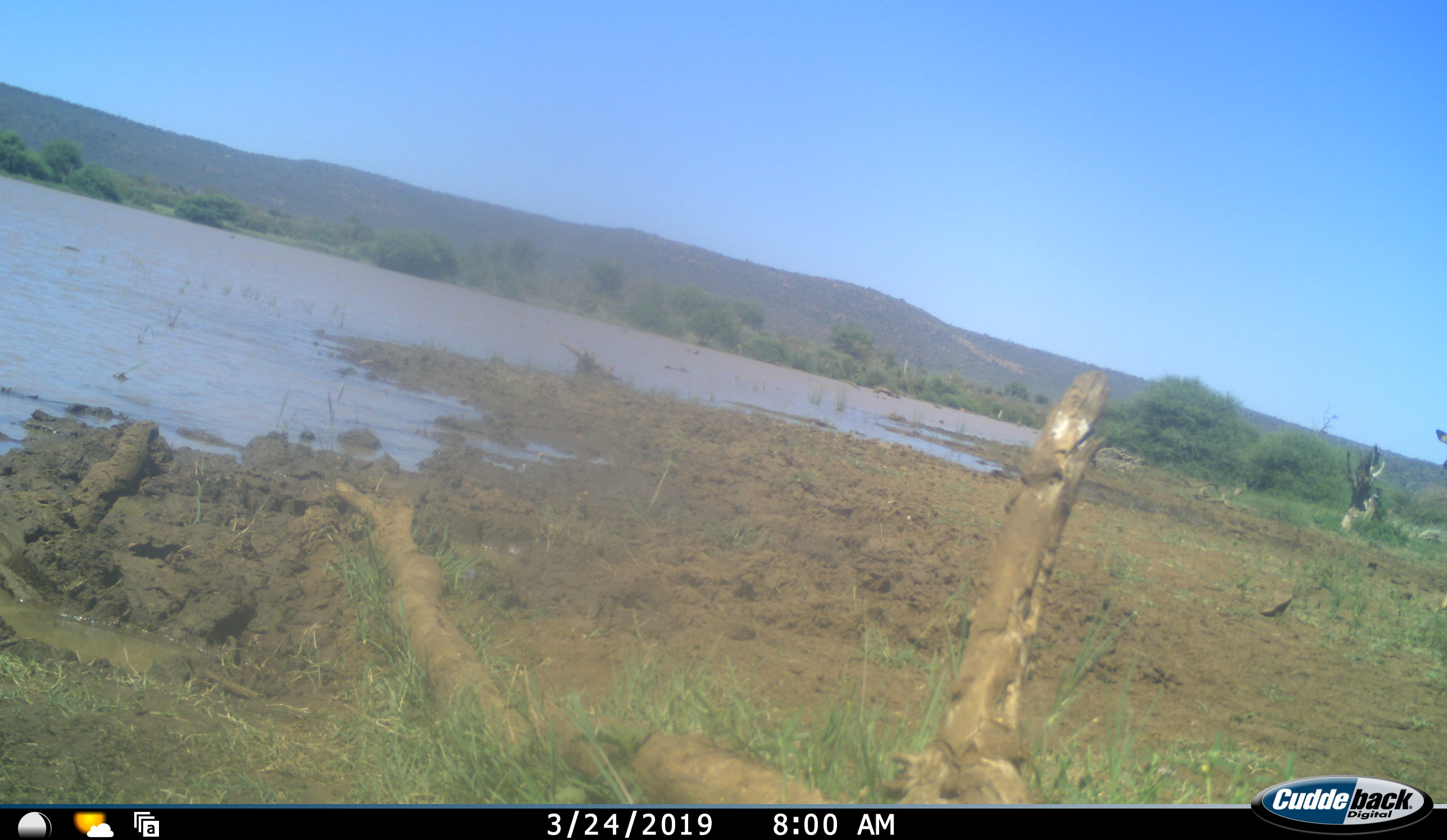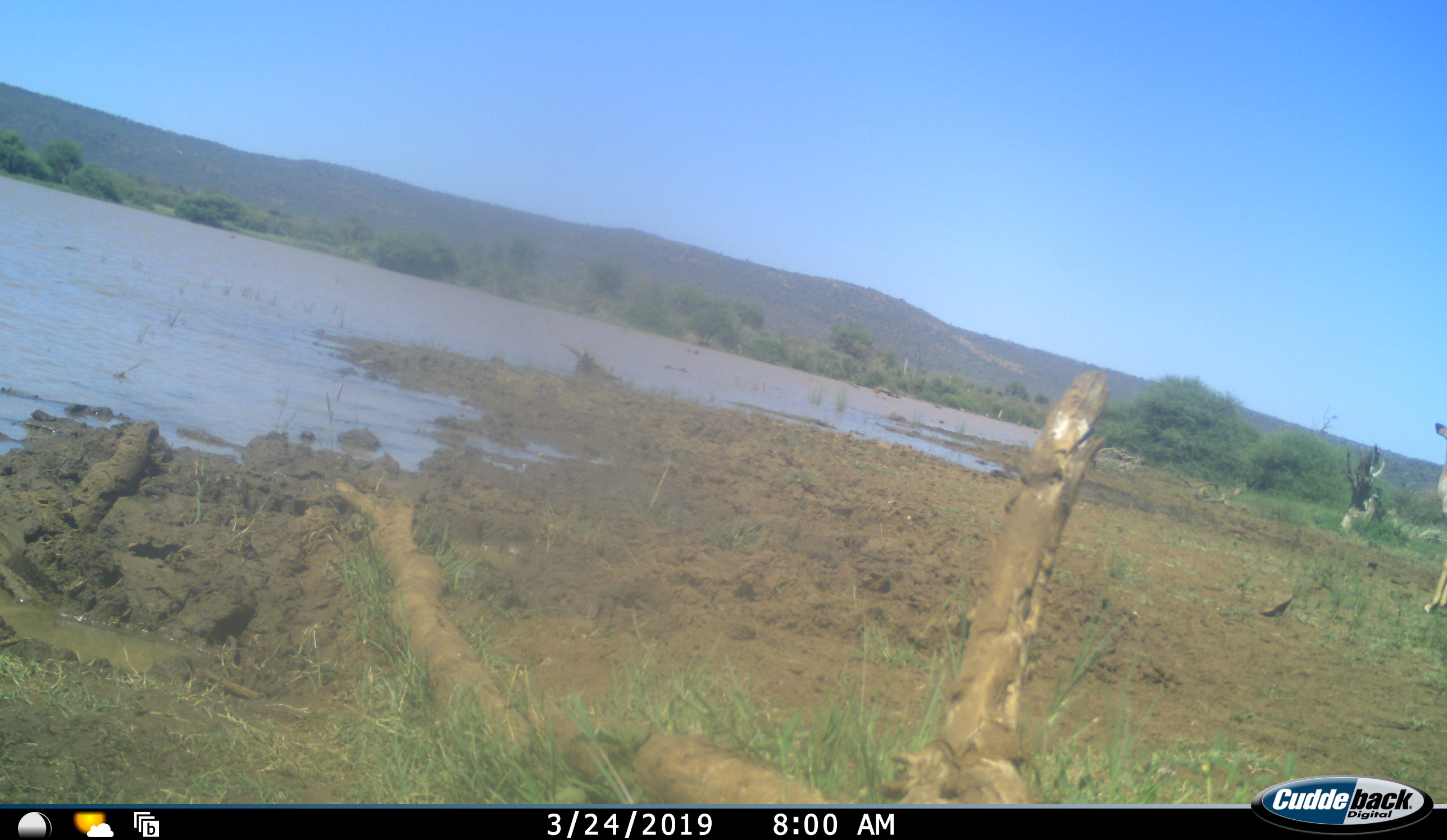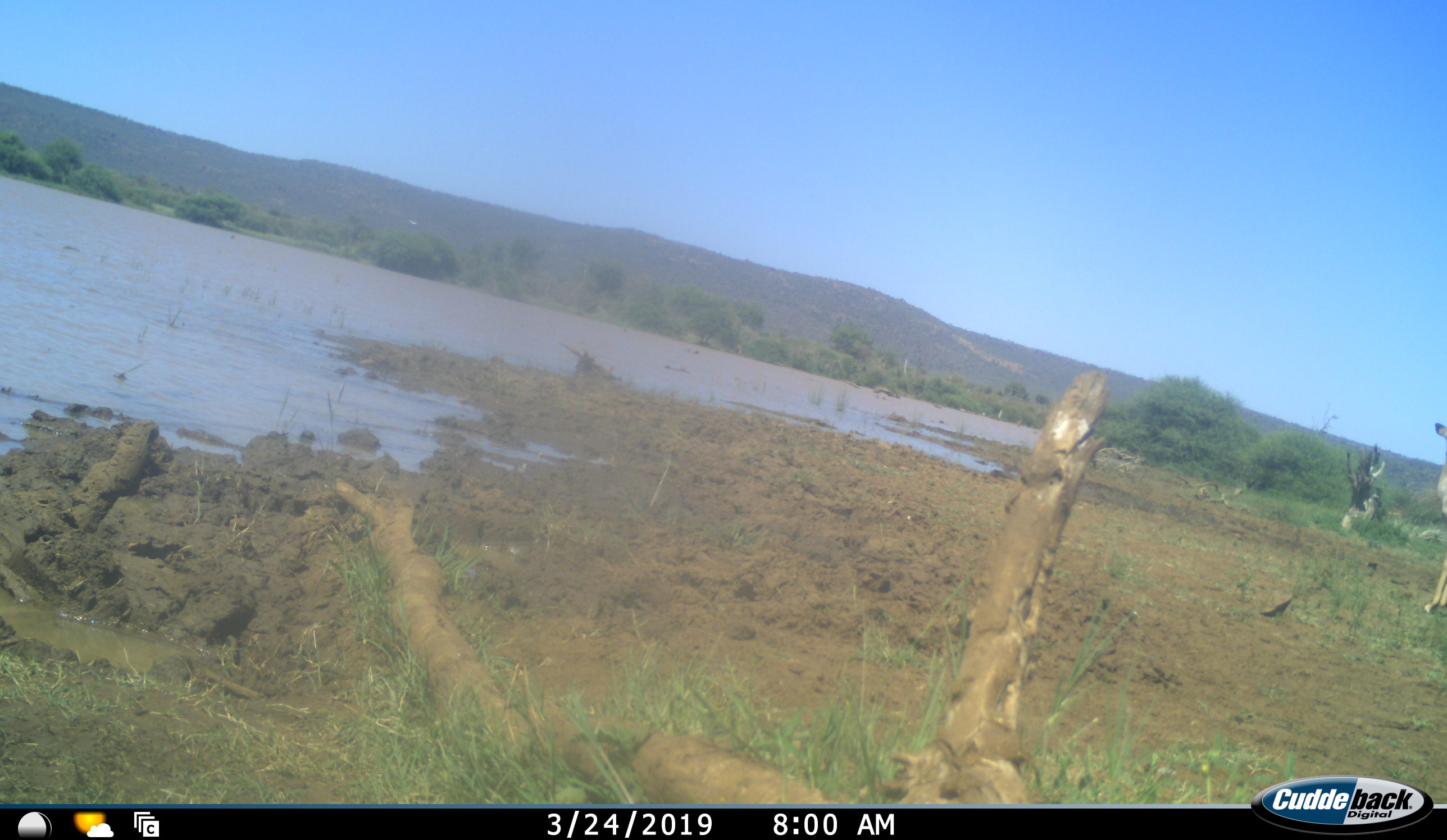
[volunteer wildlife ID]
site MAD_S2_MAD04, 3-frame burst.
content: unidentified animal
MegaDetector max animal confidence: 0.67